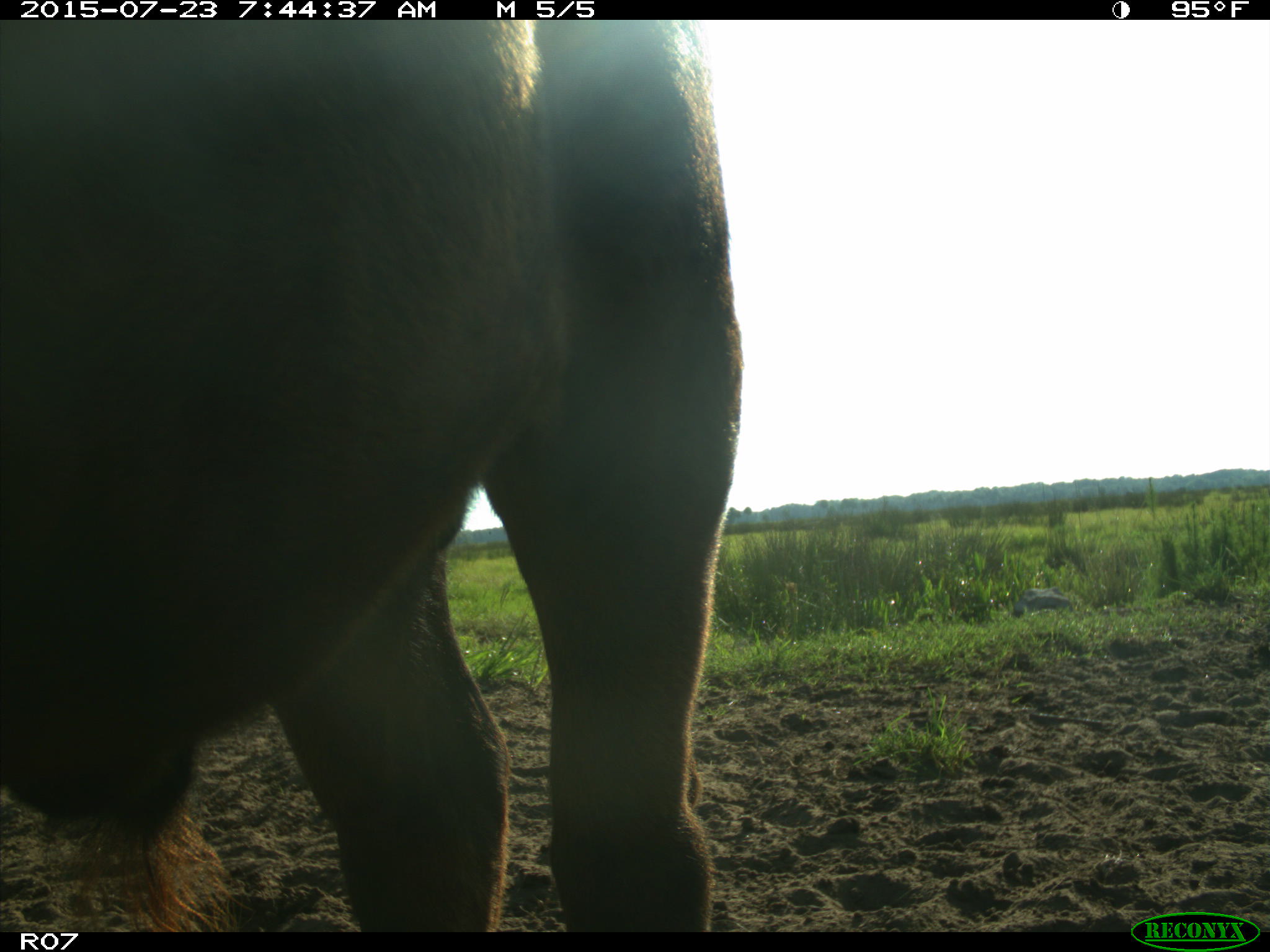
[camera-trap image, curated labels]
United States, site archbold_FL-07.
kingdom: Animalia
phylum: Chordata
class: Mammalia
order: Artiodactyla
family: Bovidae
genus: Bos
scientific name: Bos taurus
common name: domestic cow